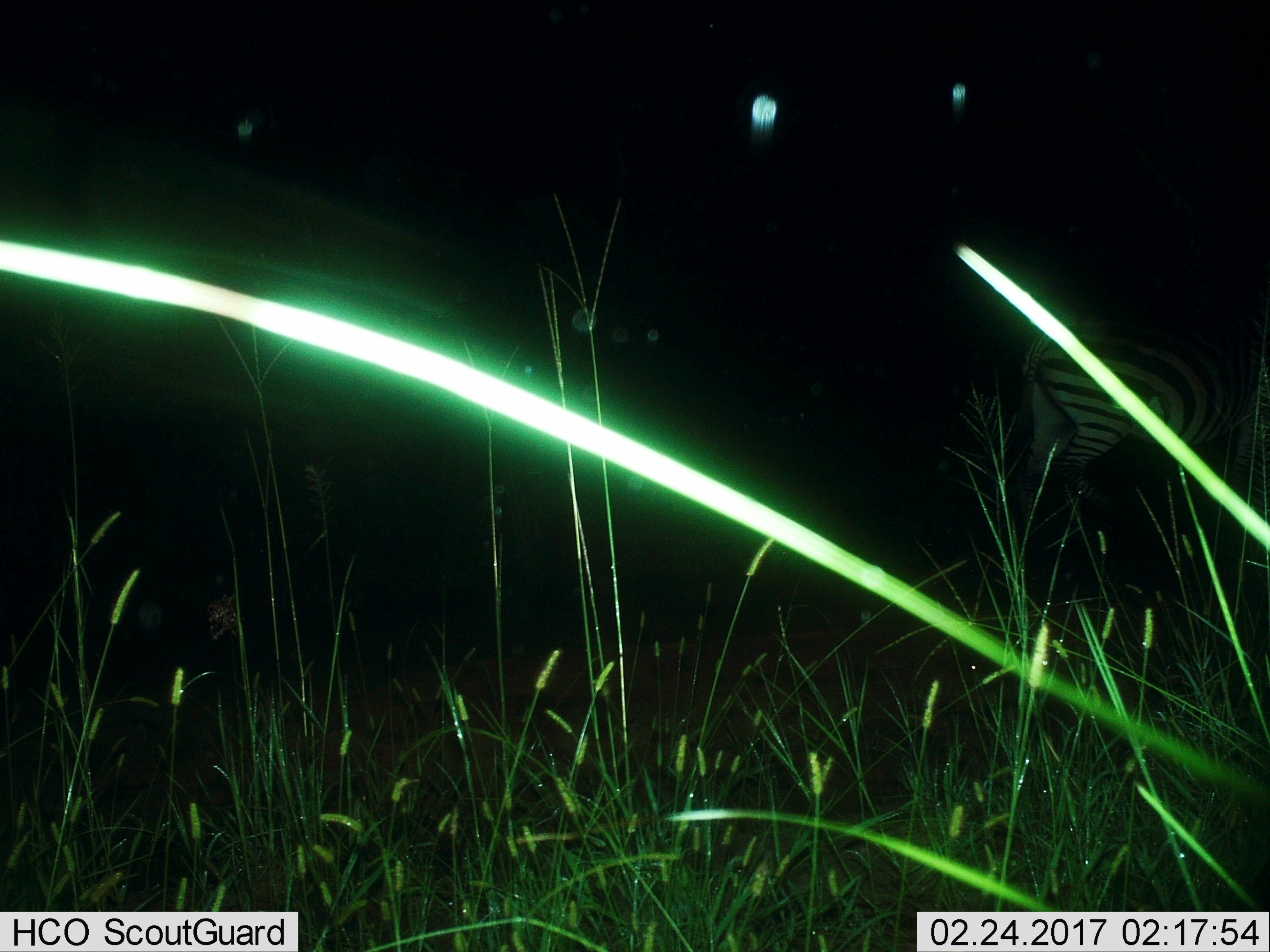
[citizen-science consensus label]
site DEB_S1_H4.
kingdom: Animalia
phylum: Chordata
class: Mammalia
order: Perissodactyla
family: Equidae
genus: Equus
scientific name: Equus quagga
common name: plains zebra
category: zebraplains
Zebraplains (plains zebra) (Equus quagga), count 1. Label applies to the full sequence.